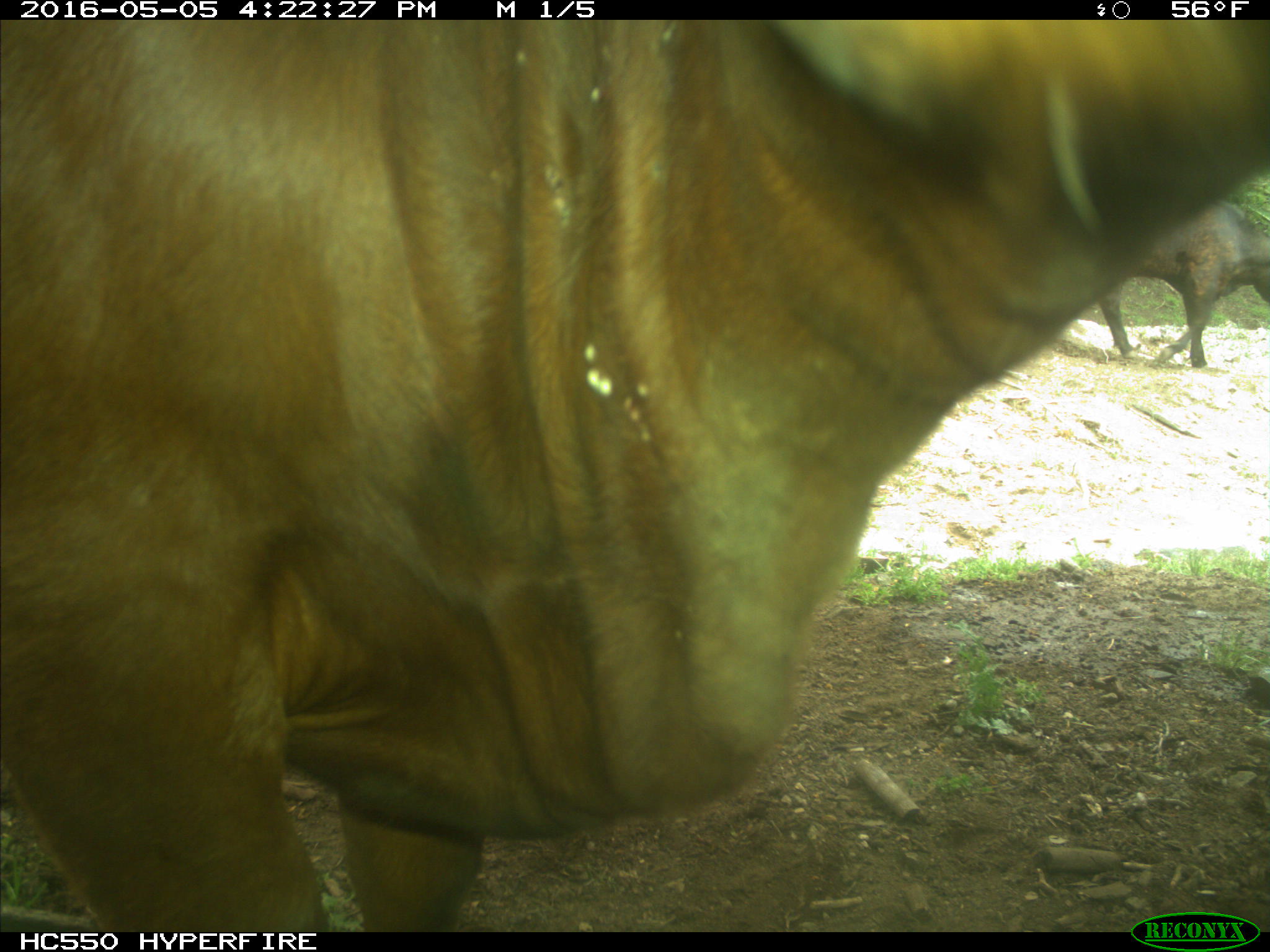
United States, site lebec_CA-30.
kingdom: Animalia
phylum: Chordata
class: Mammalia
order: Artiodactyla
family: Bovidae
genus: Bos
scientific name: Bos taurus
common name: domestic cow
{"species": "Bos taurus (domestic cow)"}